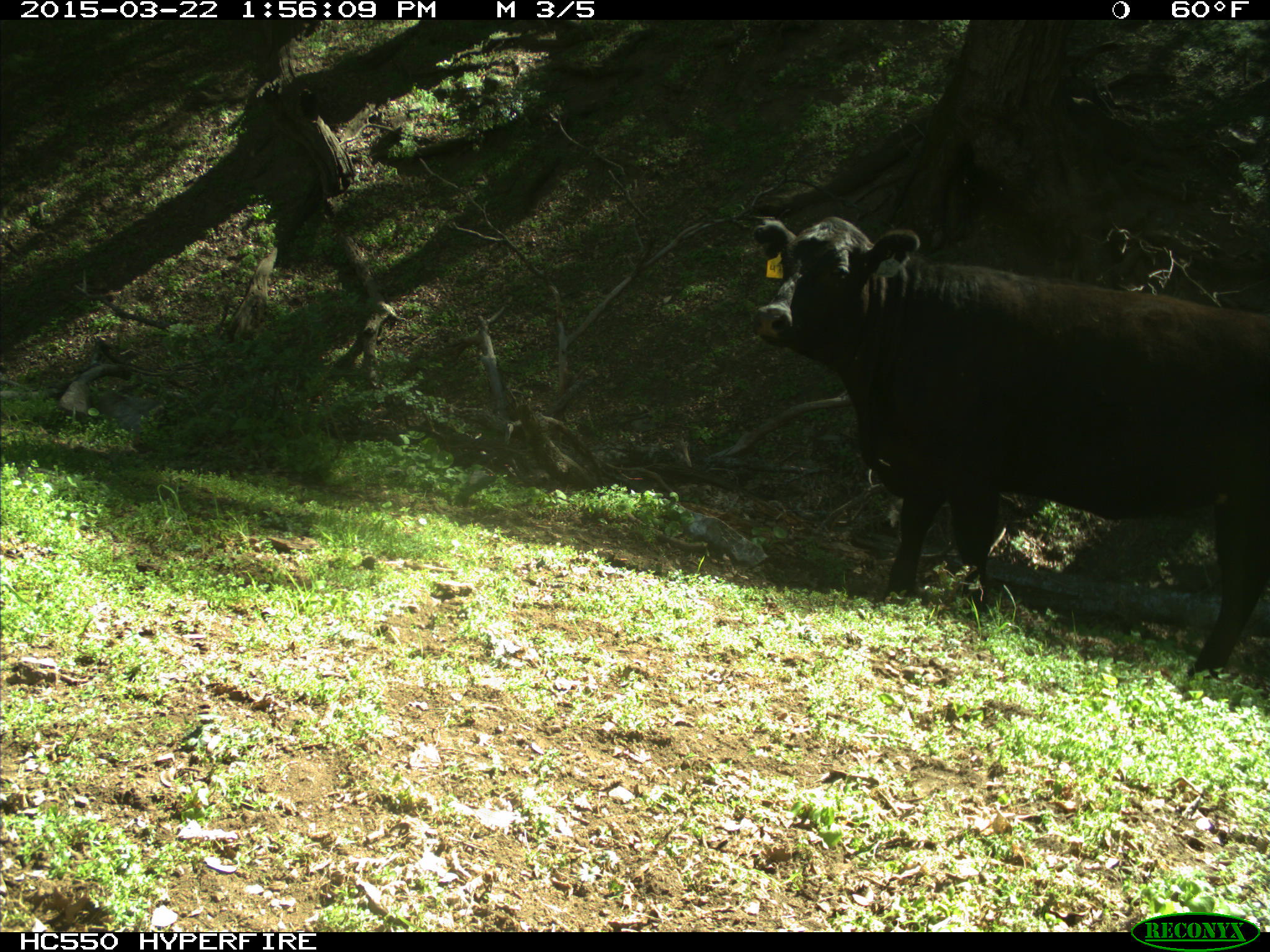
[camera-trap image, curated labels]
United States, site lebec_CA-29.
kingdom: Animalia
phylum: Chordata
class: Mammalia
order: Artiodactyla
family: Bovidae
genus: Bos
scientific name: Bos taurus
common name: domestic cow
Bos taurus (domestic cow).